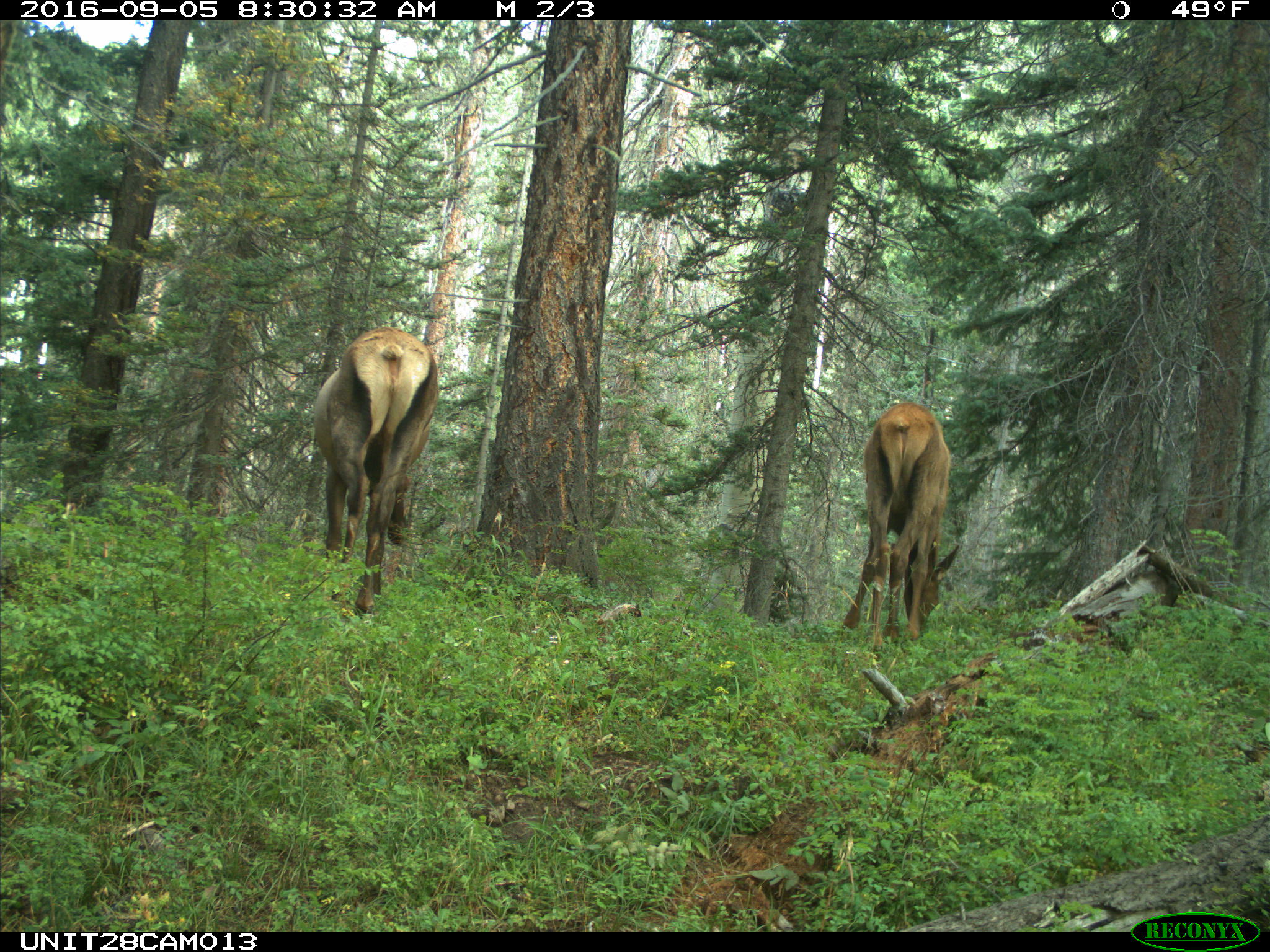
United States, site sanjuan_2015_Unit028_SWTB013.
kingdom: Animalia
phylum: Chordata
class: Mammalia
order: Artiodactyla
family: Cervidae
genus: Cervus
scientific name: Cervus elaphus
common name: red deer